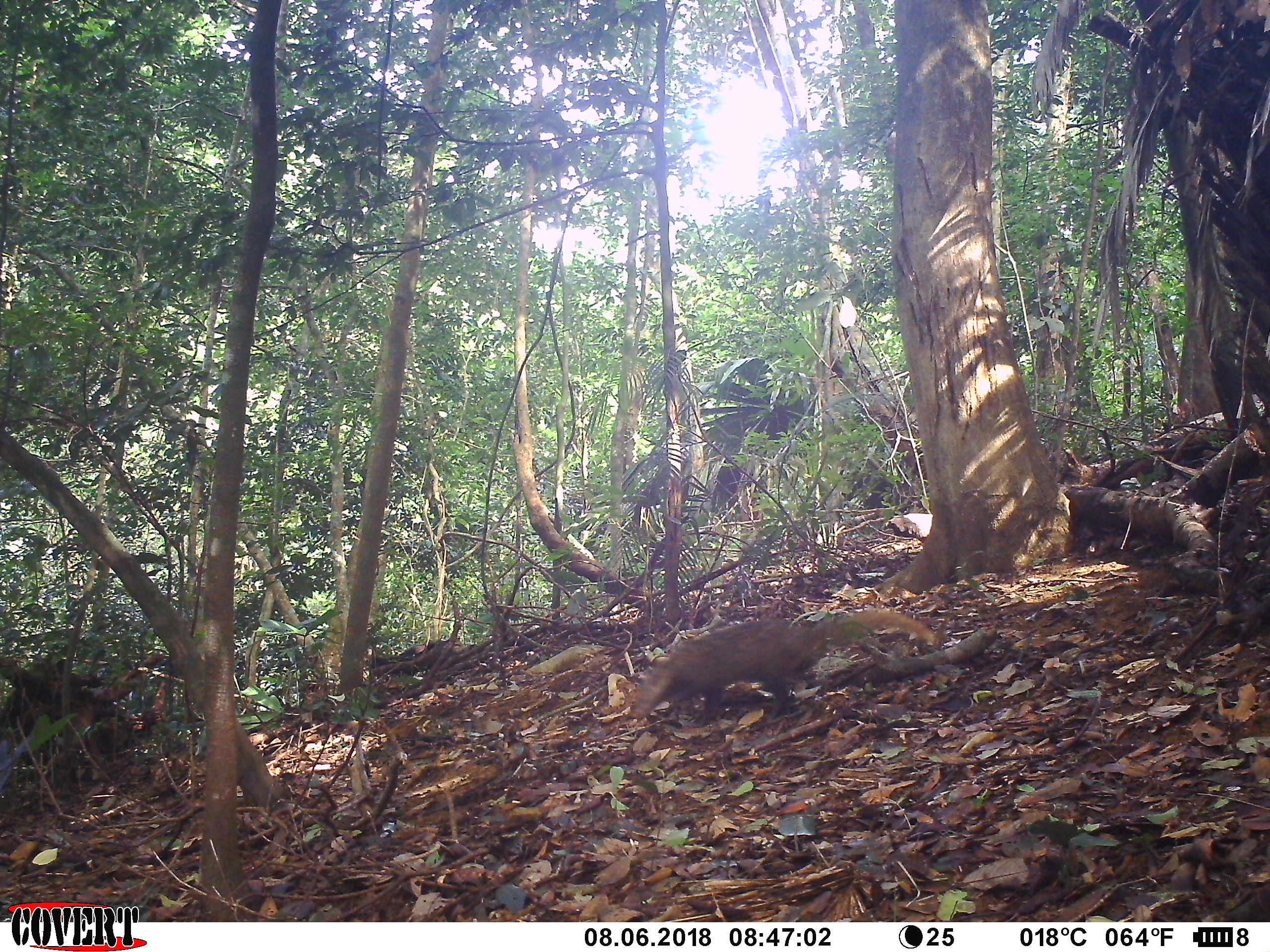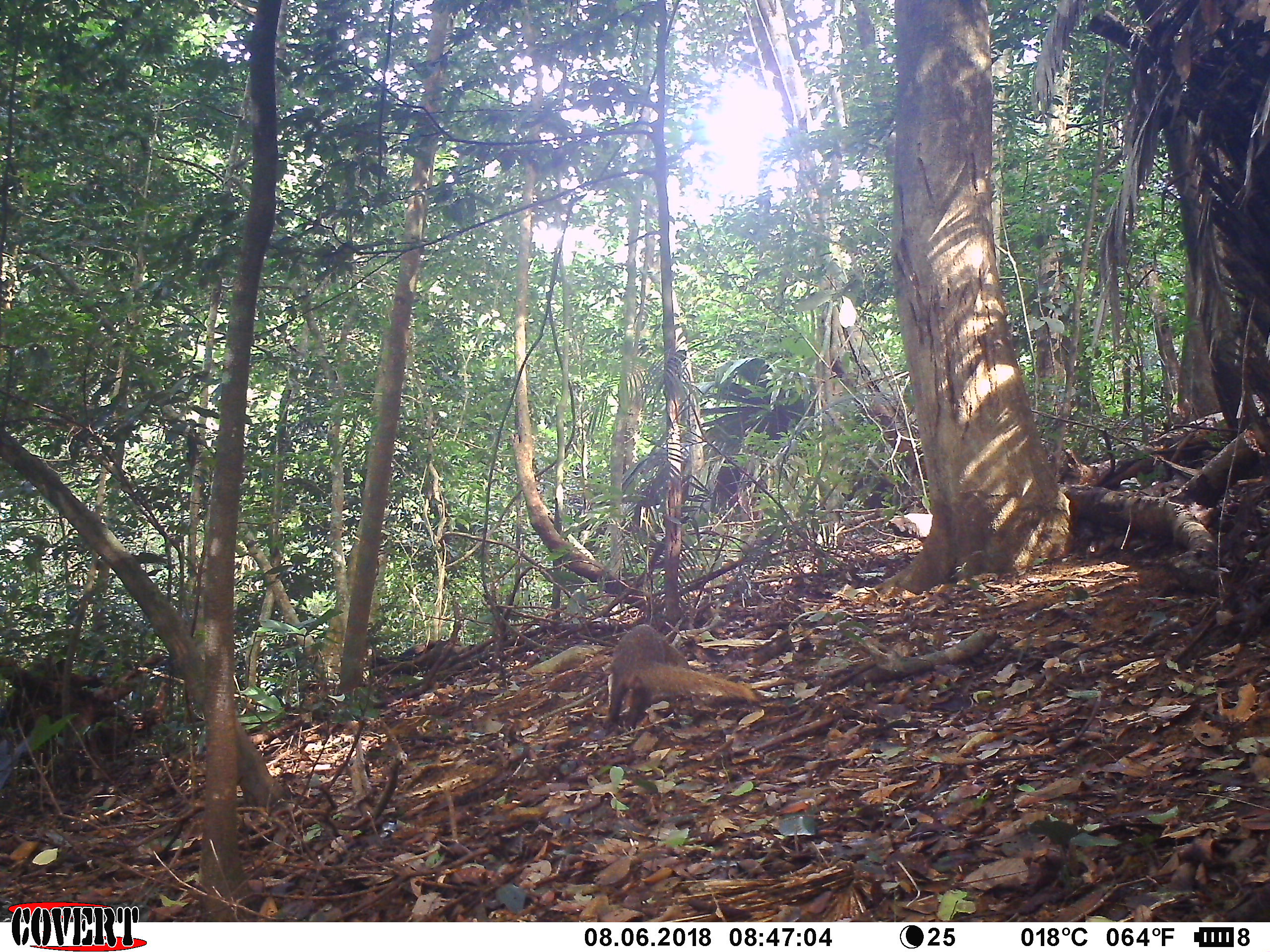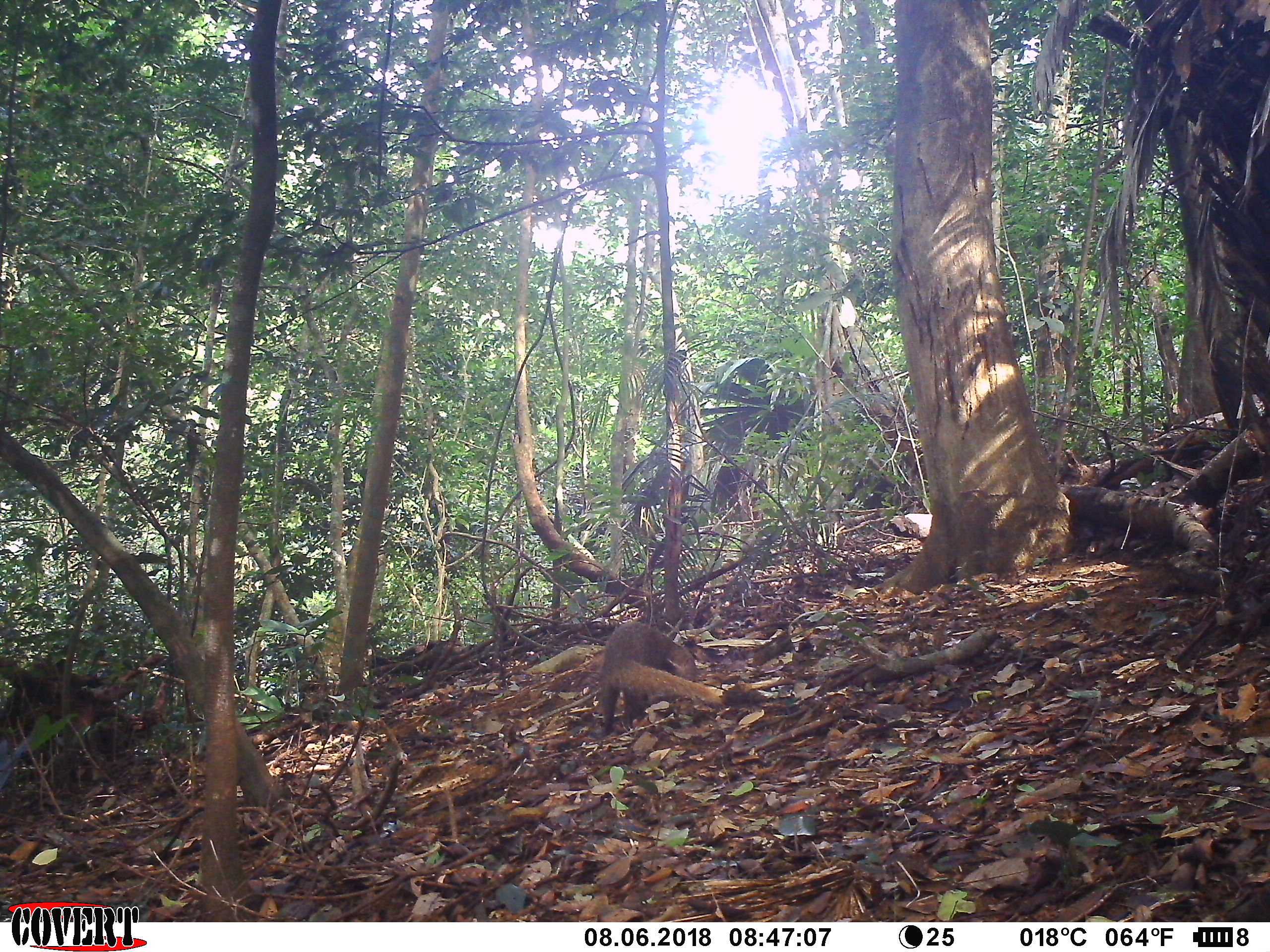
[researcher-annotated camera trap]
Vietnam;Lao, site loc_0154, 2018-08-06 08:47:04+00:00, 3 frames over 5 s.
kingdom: Animalia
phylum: Chordata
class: Mammalia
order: Carnivora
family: Herpestidae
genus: Urva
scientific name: Urva urva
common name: crab-eating mongoose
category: crab eating mongoose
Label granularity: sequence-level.